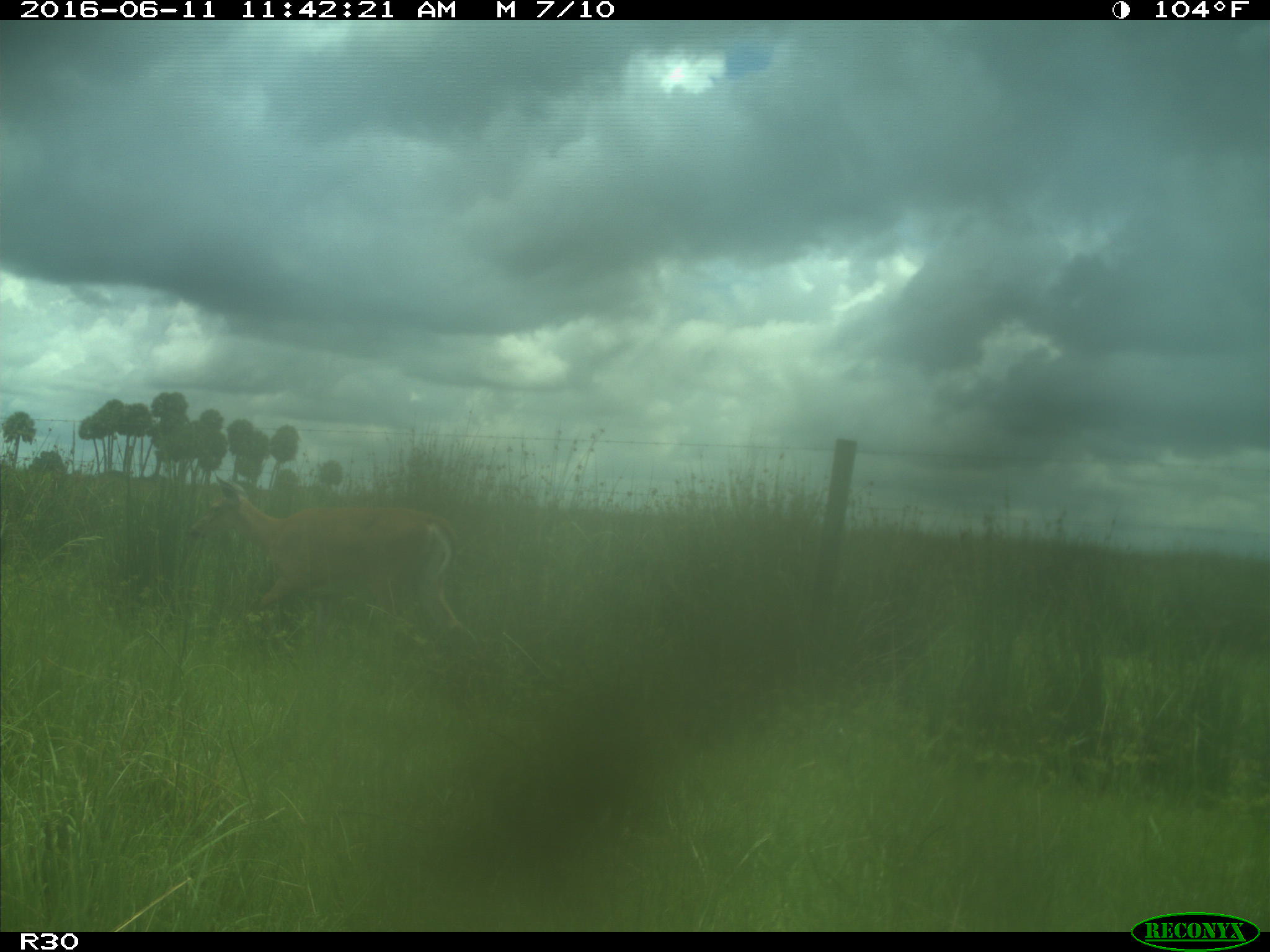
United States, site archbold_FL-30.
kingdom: Animalia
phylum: Chordata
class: Mammalia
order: Artiodactyla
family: Cervidae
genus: Odocoileus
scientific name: Odocoileus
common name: deer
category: unidentified deer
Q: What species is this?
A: Unidentified deer (deer) (Odocoileus).